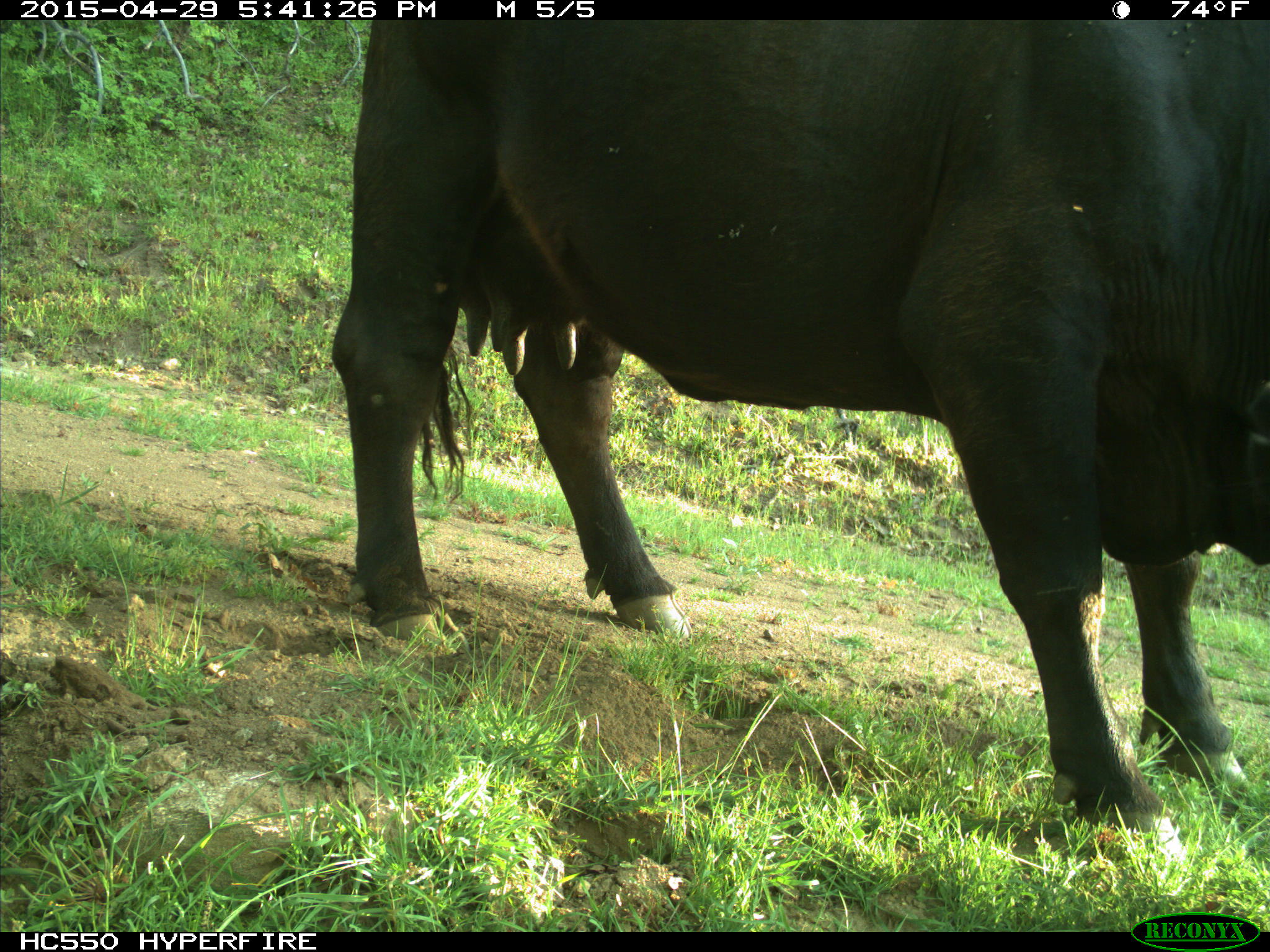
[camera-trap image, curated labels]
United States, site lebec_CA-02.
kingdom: Animalia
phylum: Chordata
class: Mammalia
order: Artiodactyla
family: Bovidae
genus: Bos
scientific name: Bos taurus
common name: domestic cow